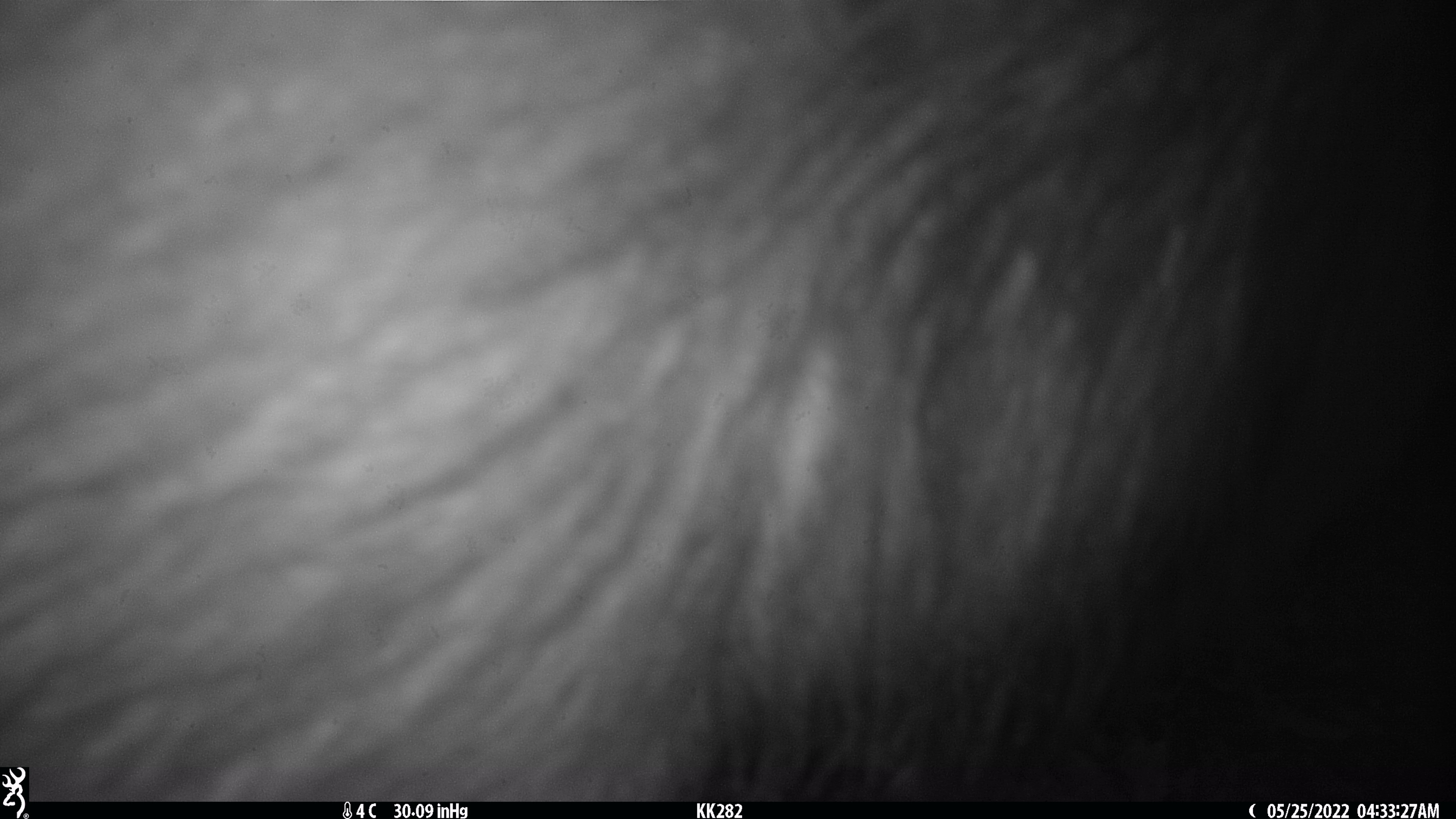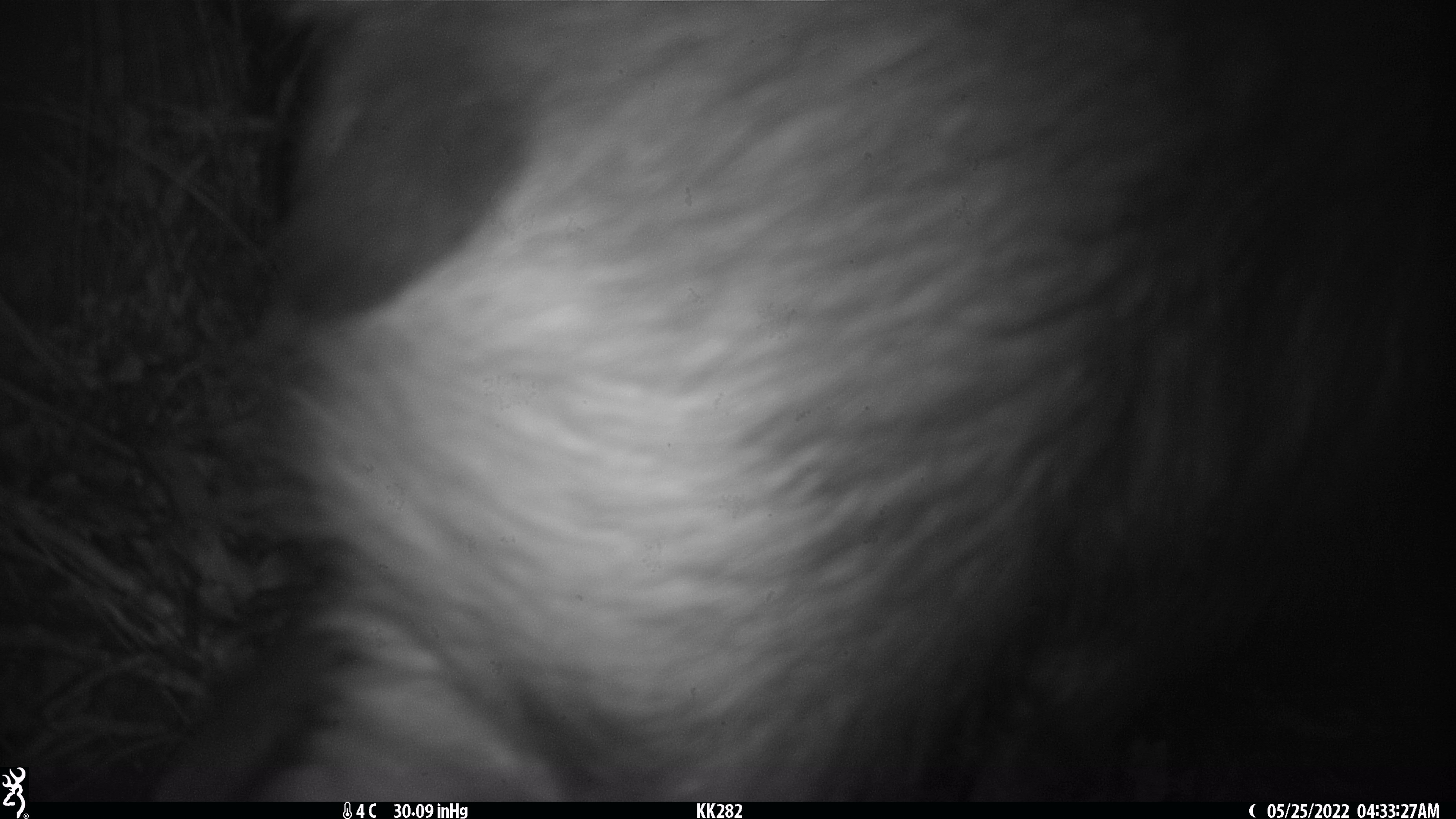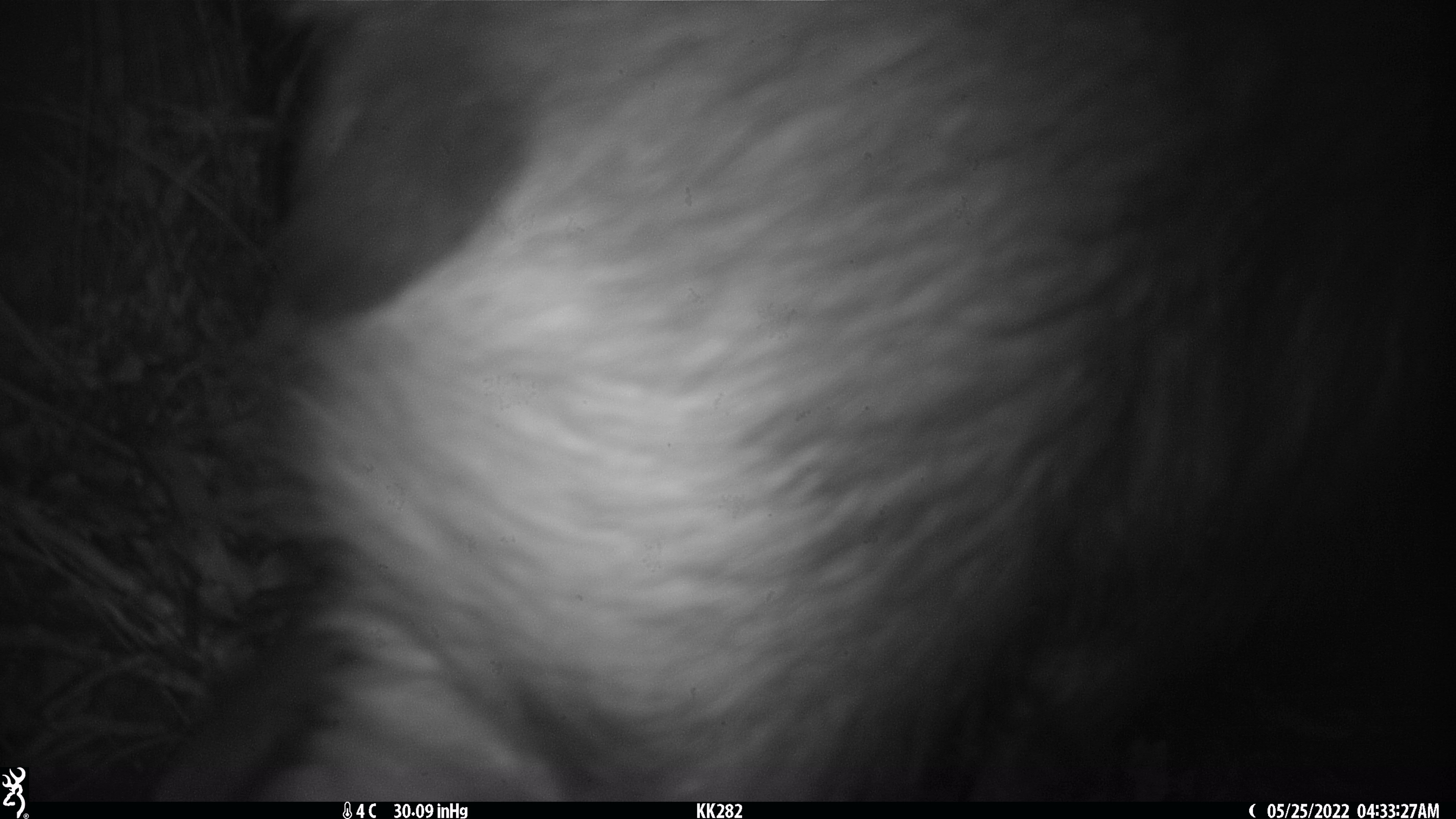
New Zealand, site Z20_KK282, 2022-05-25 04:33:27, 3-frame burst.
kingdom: Animalia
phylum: Chordata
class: Mammalia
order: Artiodactyla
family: Bovidae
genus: Rupicapra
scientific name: Rupicapra rupicapra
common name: alpine chamois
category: chamois